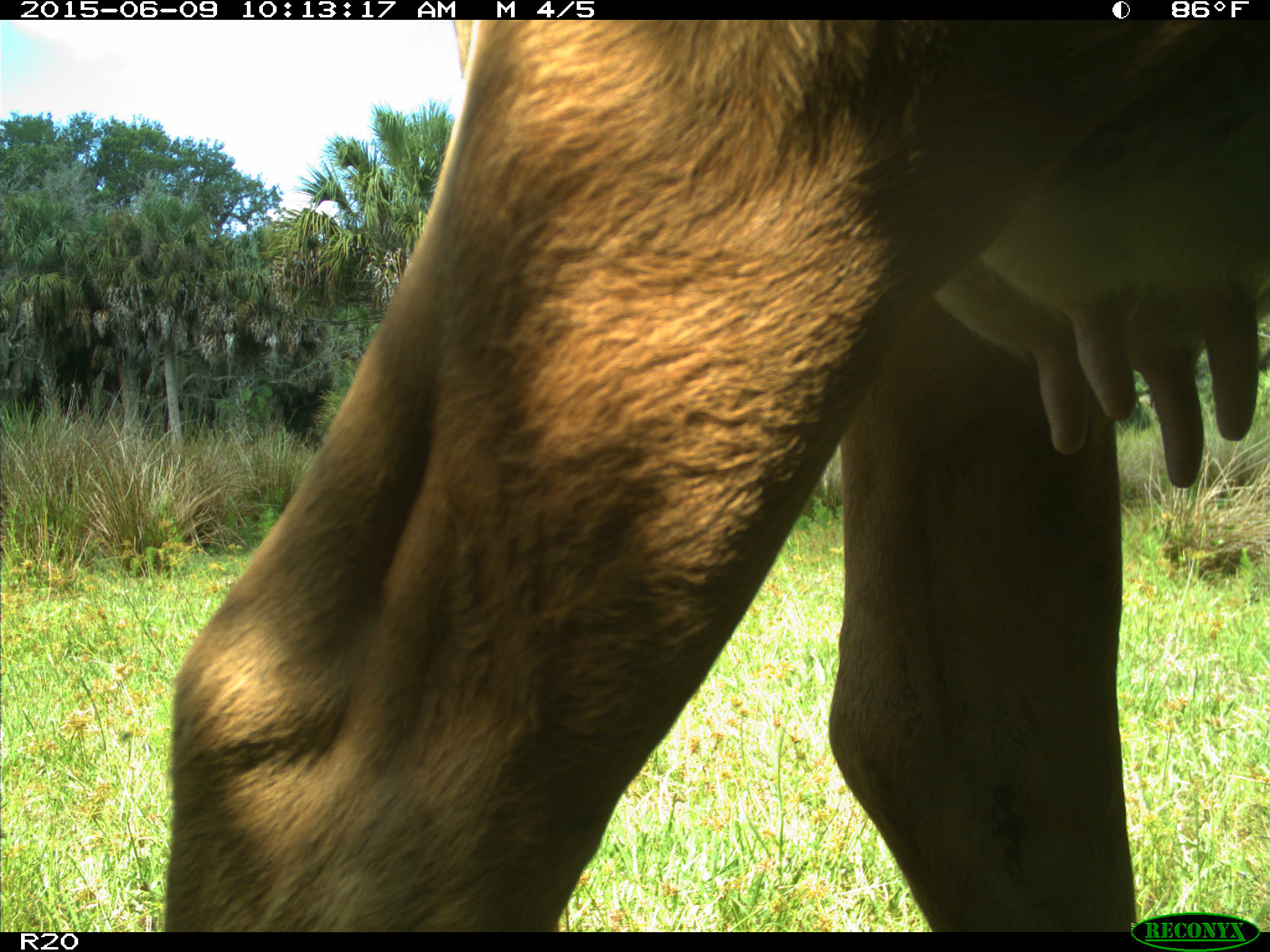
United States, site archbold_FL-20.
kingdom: Animalia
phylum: Chordata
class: Mammalia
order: Artiodactyla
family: Bovidae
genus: Bos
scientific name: Bos taurus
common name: domestic cow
Bos taurus (domestic cow).